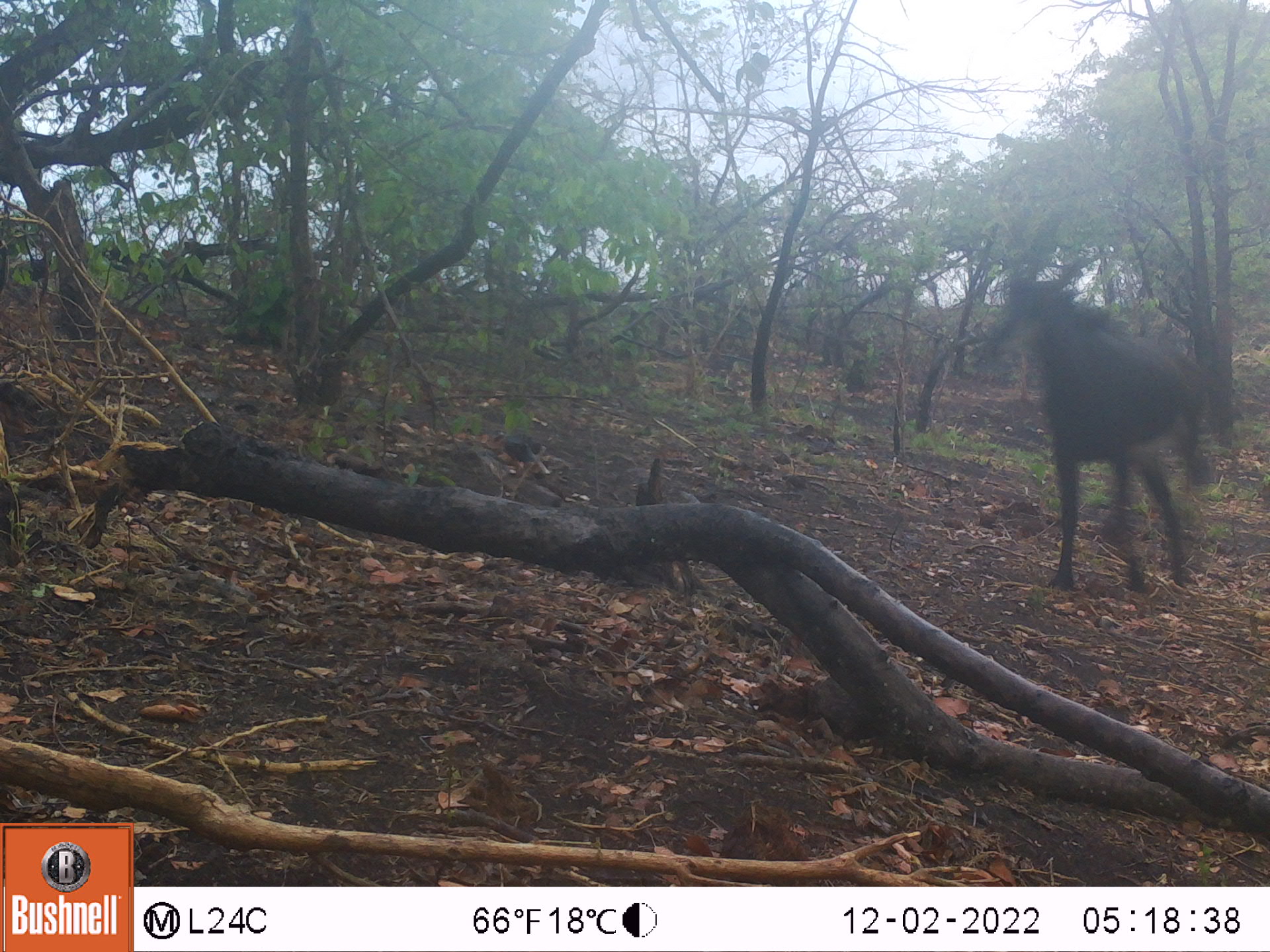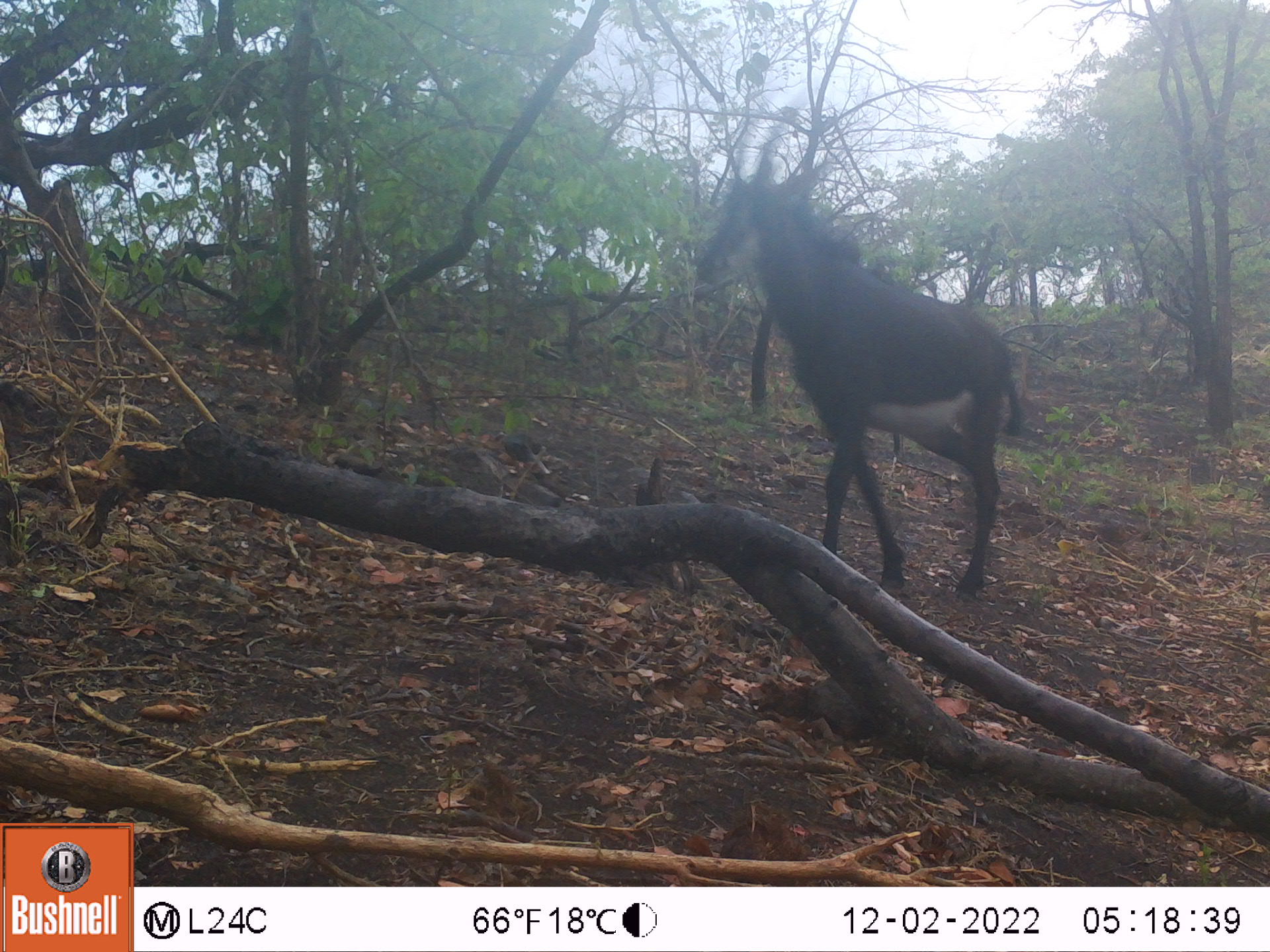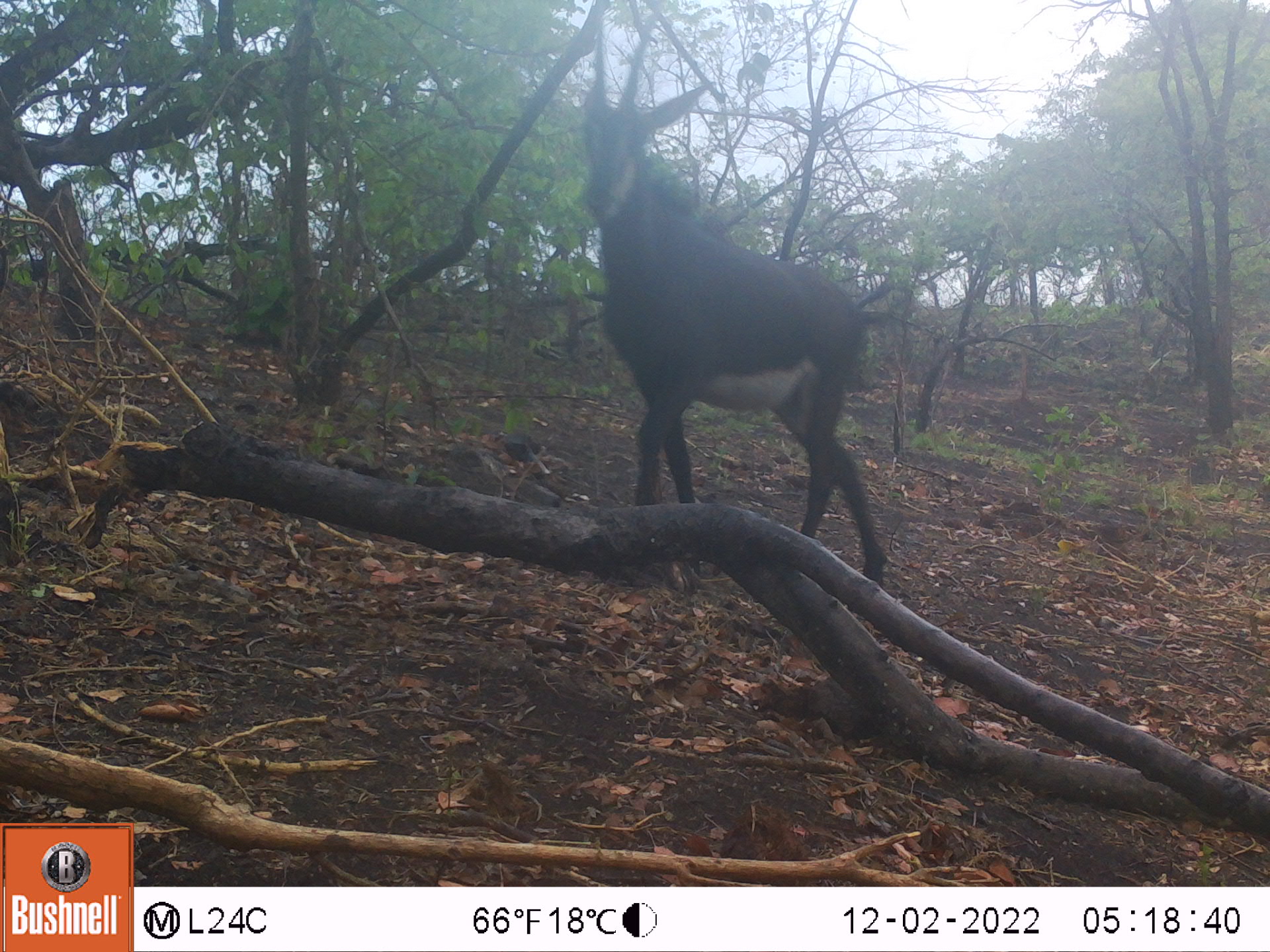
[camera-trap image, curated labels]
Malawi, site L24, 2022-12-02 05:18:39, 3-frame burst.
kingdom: Animalia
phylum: Chordata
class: Mammalia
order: Artiodactyla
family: Bovidae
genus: Hippotragus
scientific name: Hippotragus niger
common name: sable antelope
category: sable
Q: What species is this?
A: Sable (sable antelope) (Hippotragus niger).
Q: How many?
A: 1.